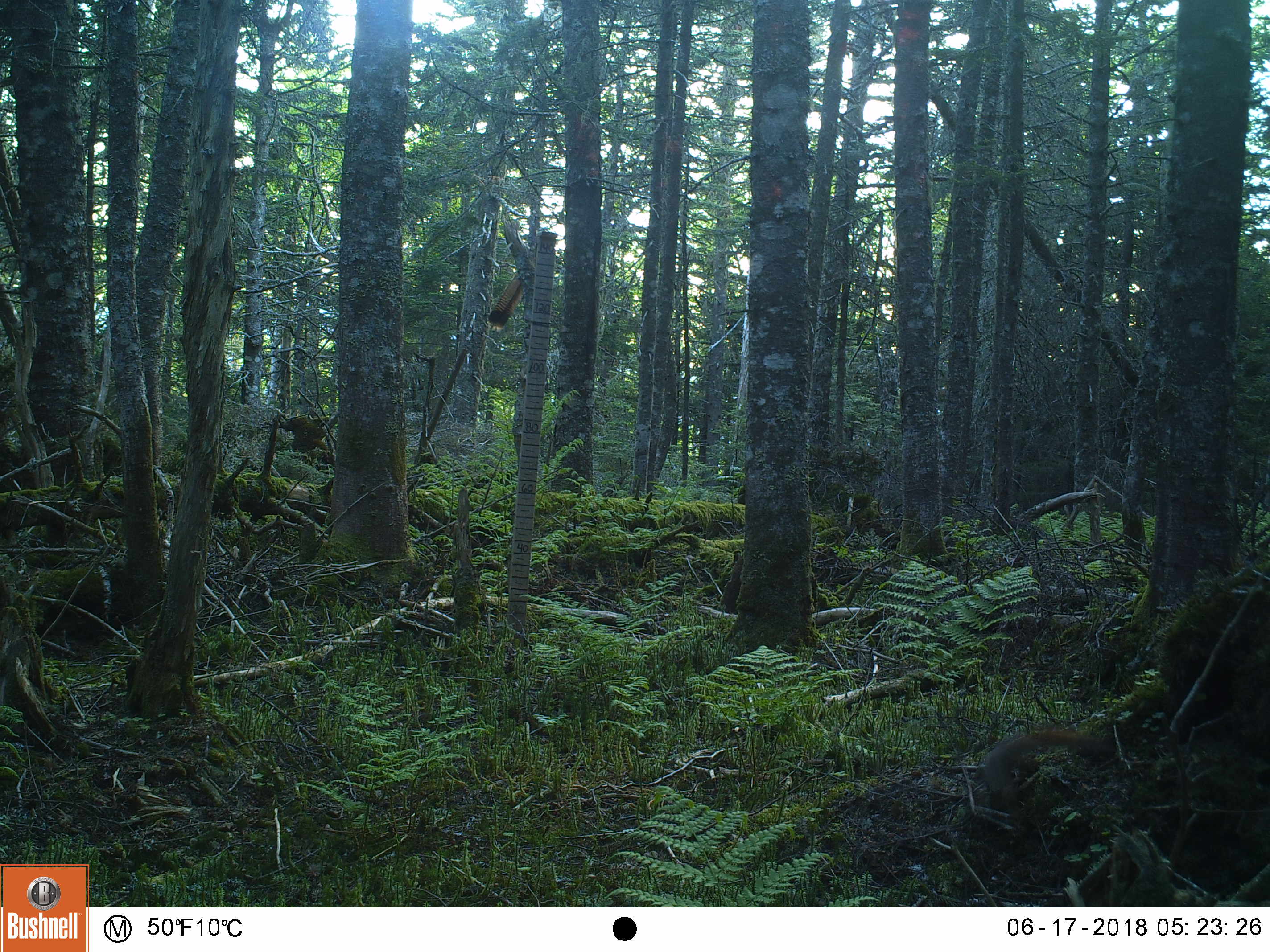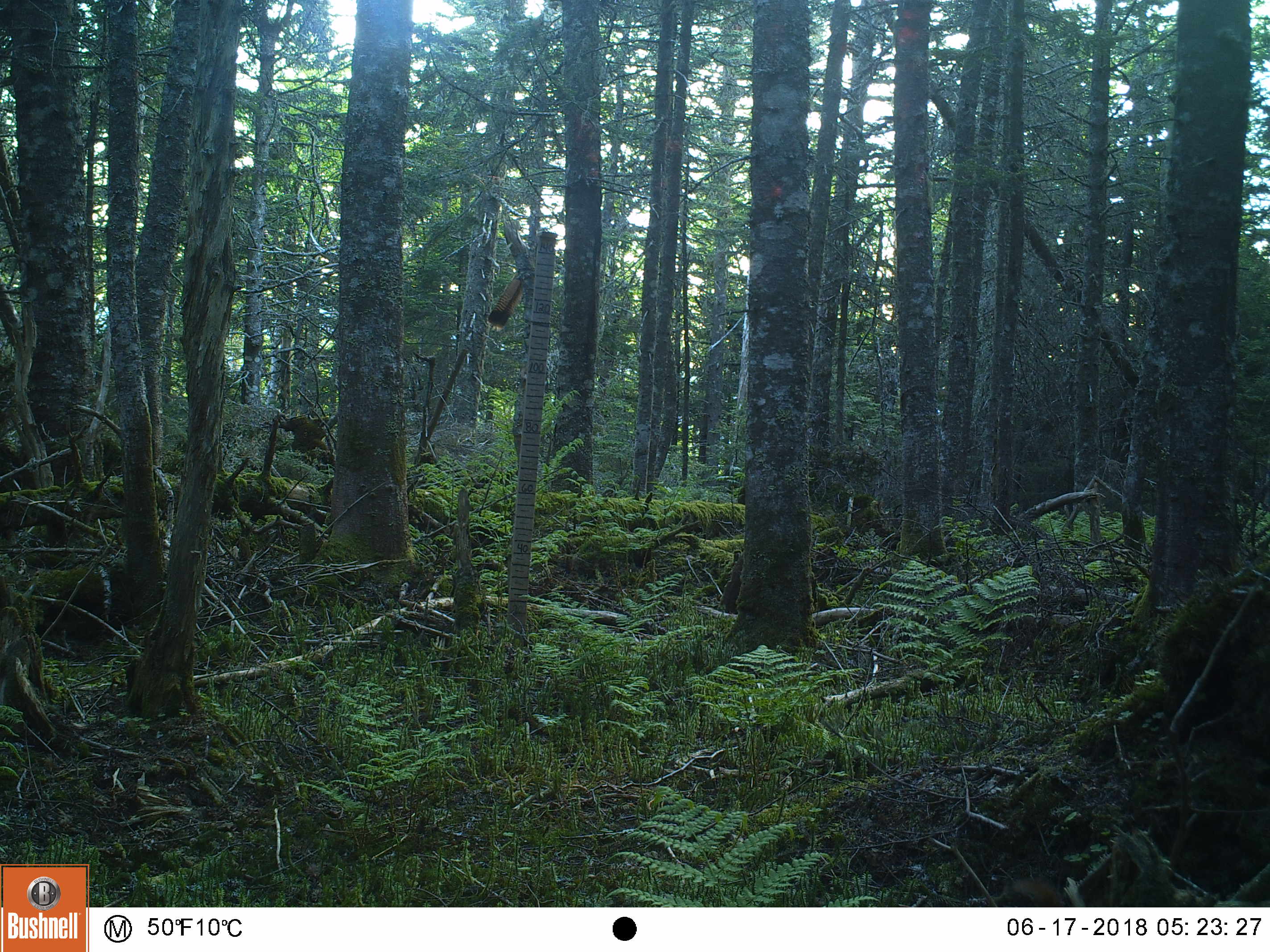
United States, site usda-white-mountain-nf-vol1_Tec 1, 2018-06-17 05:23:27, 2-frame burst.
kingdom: Animalia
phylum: Chordata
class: Mammalia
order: Rodentia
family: Sciuridae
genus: Tamiasciurus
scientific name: Tamiasciurus hudsonicus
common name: red squirrel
Red squirrel (Tamiasciurus hudsonicus).